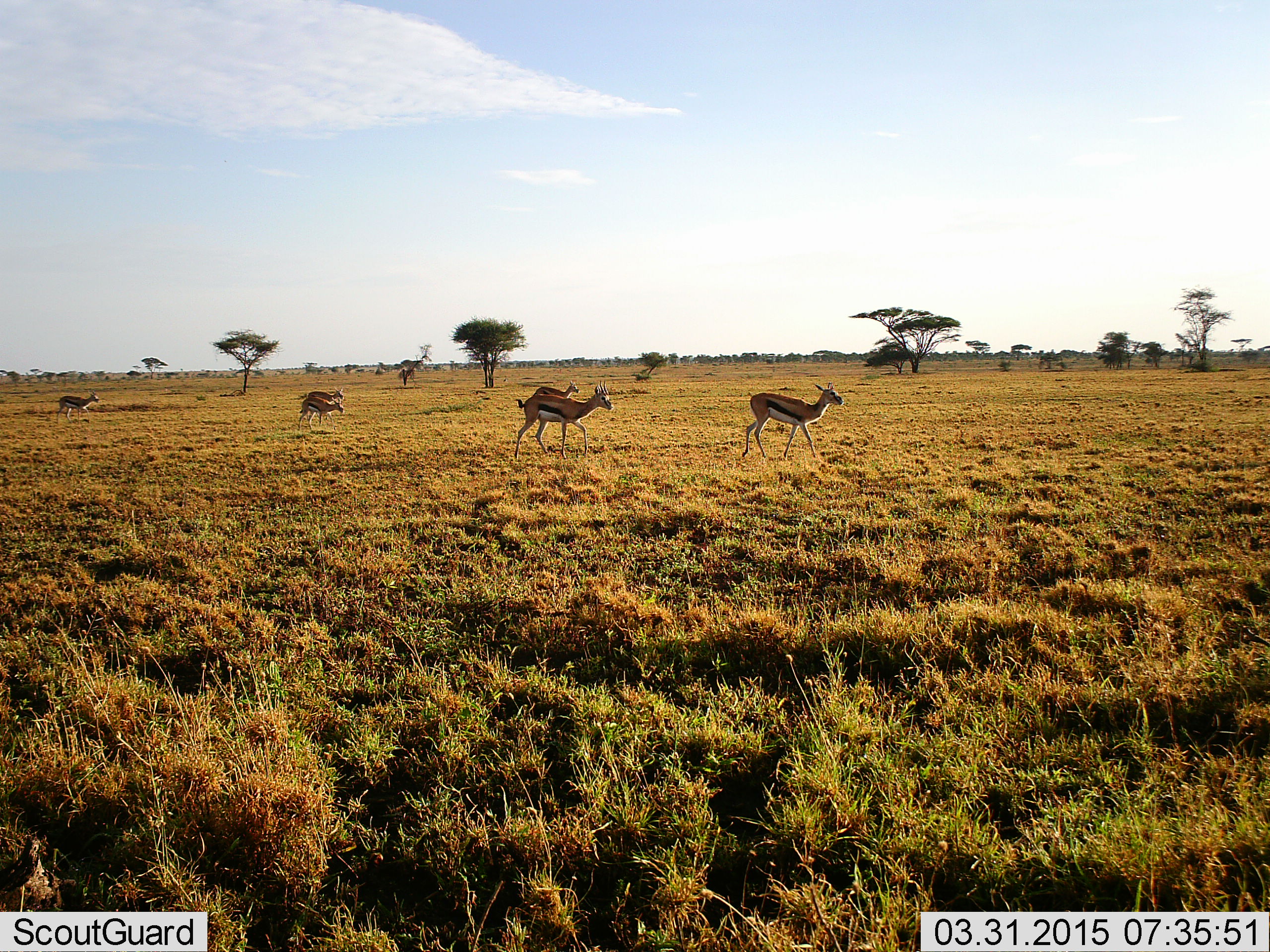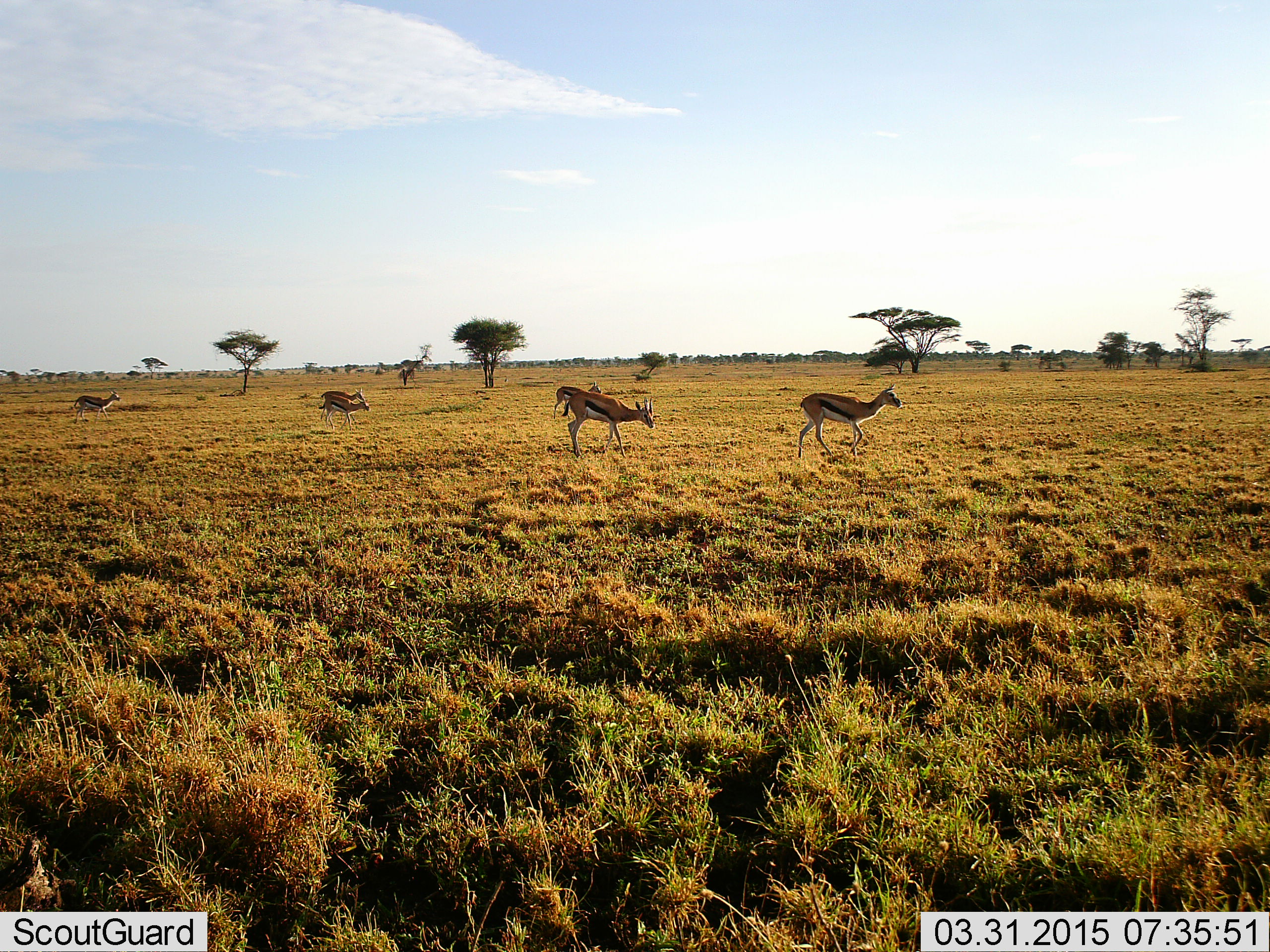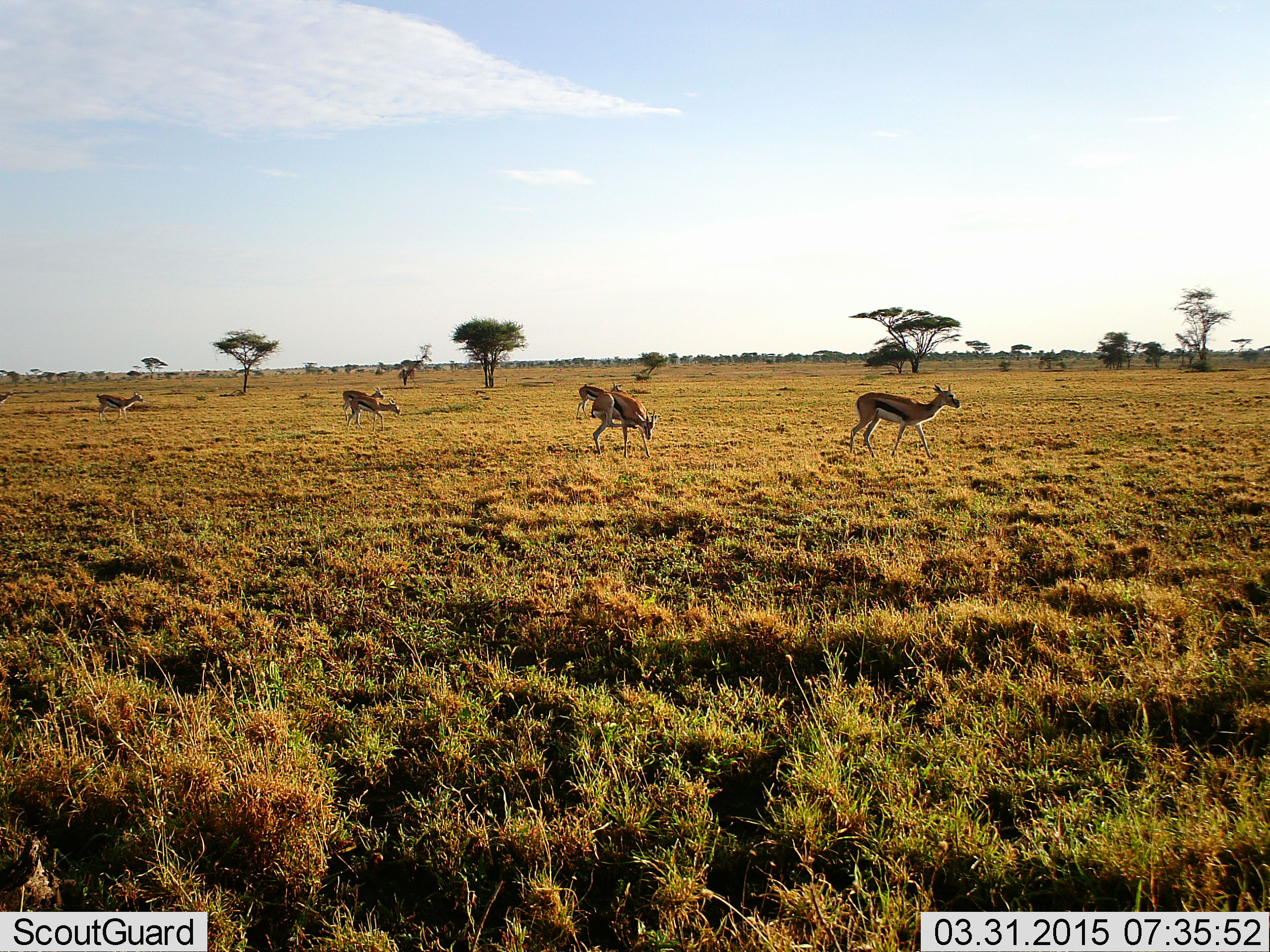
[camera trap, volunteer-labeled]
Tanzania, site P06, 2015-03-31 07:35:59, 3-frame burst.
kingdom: Animalia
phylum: Chordata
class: Mammalia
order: Artiodactyla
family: Bovidae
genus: Eudorcas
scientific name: Eudorcas thomsonii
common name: thomson's gazelle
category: gazellethomsons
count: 6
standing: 0%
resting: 0%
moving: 100%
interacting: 0%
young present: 10%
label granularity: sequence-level